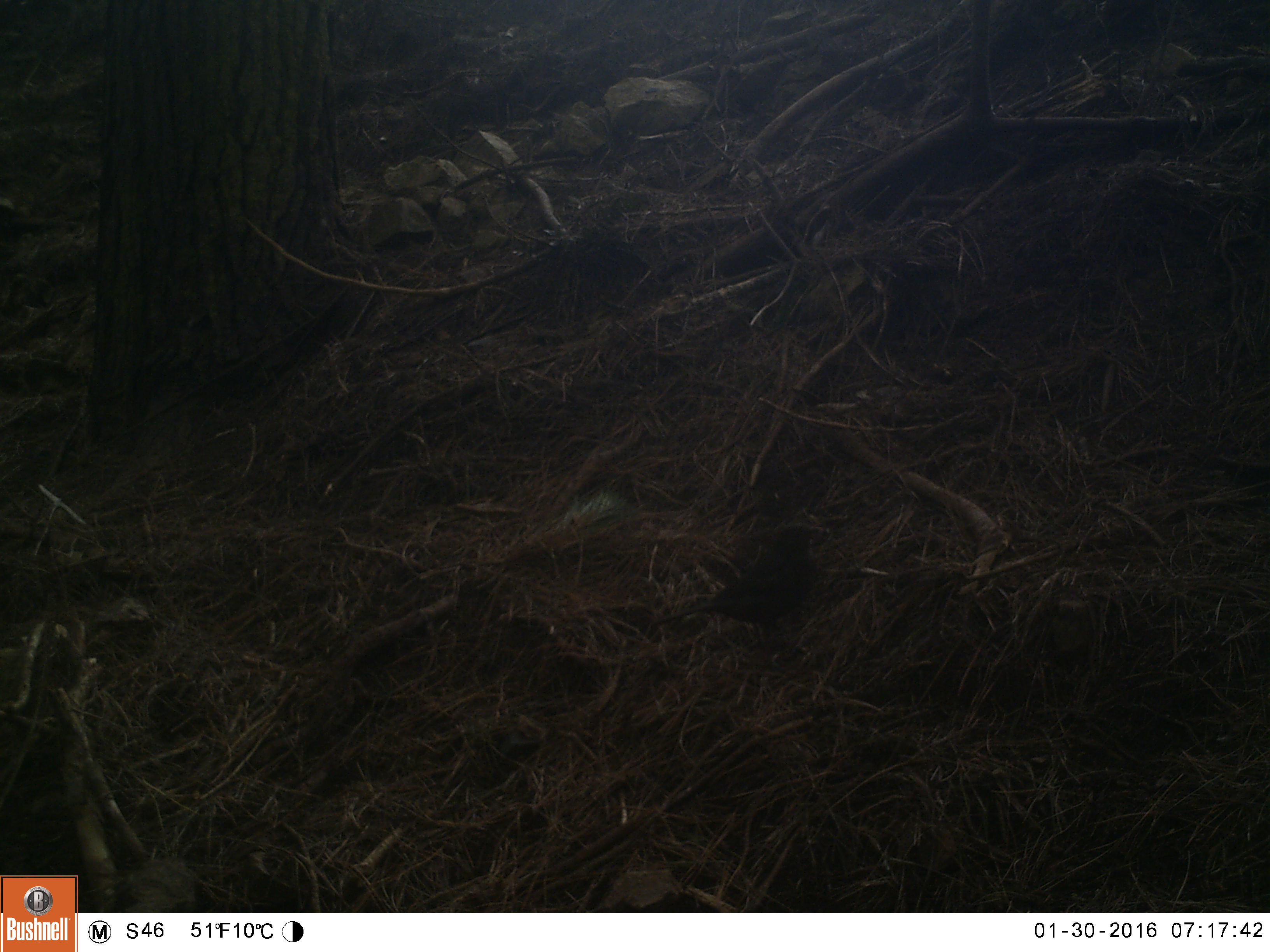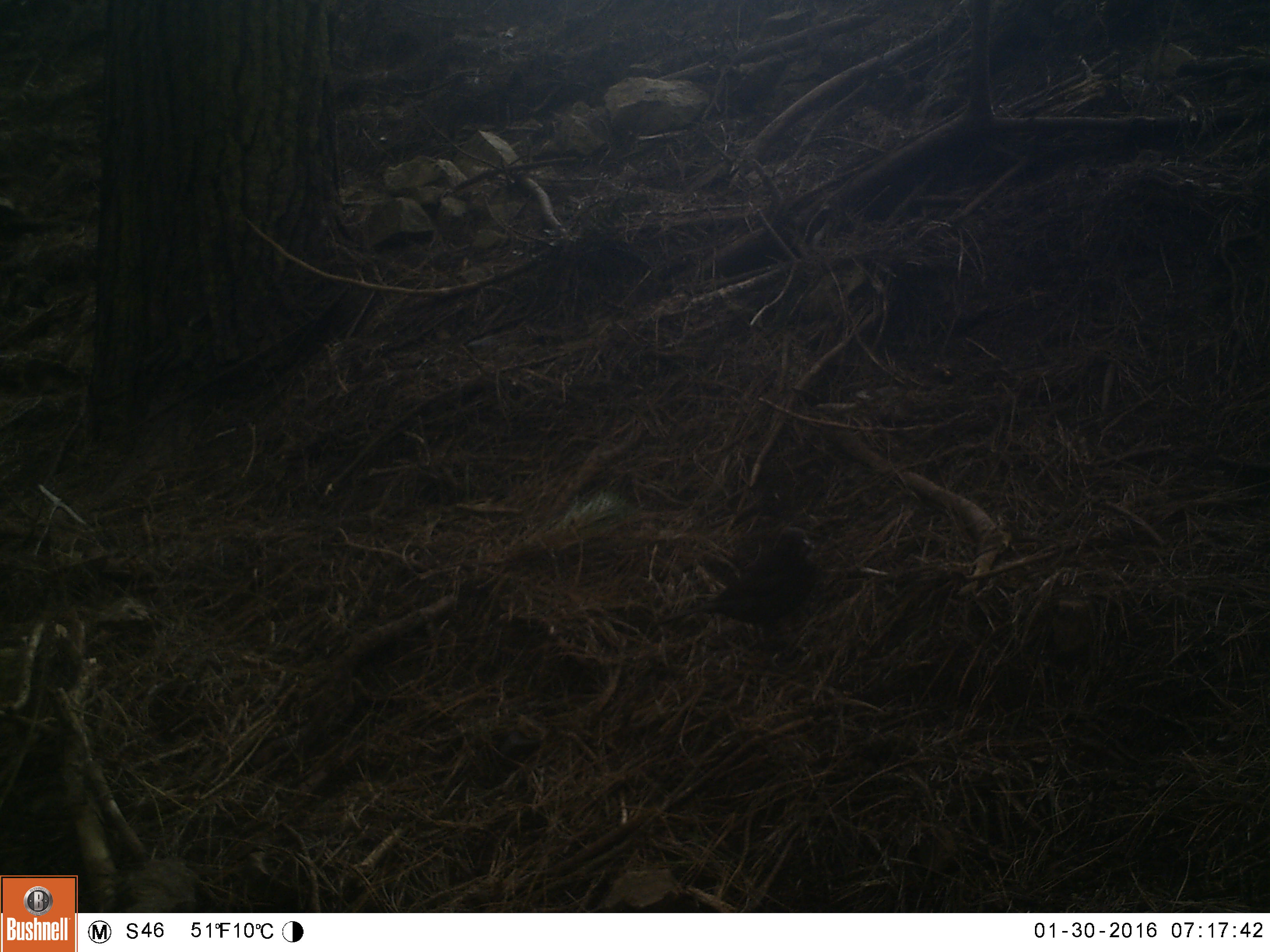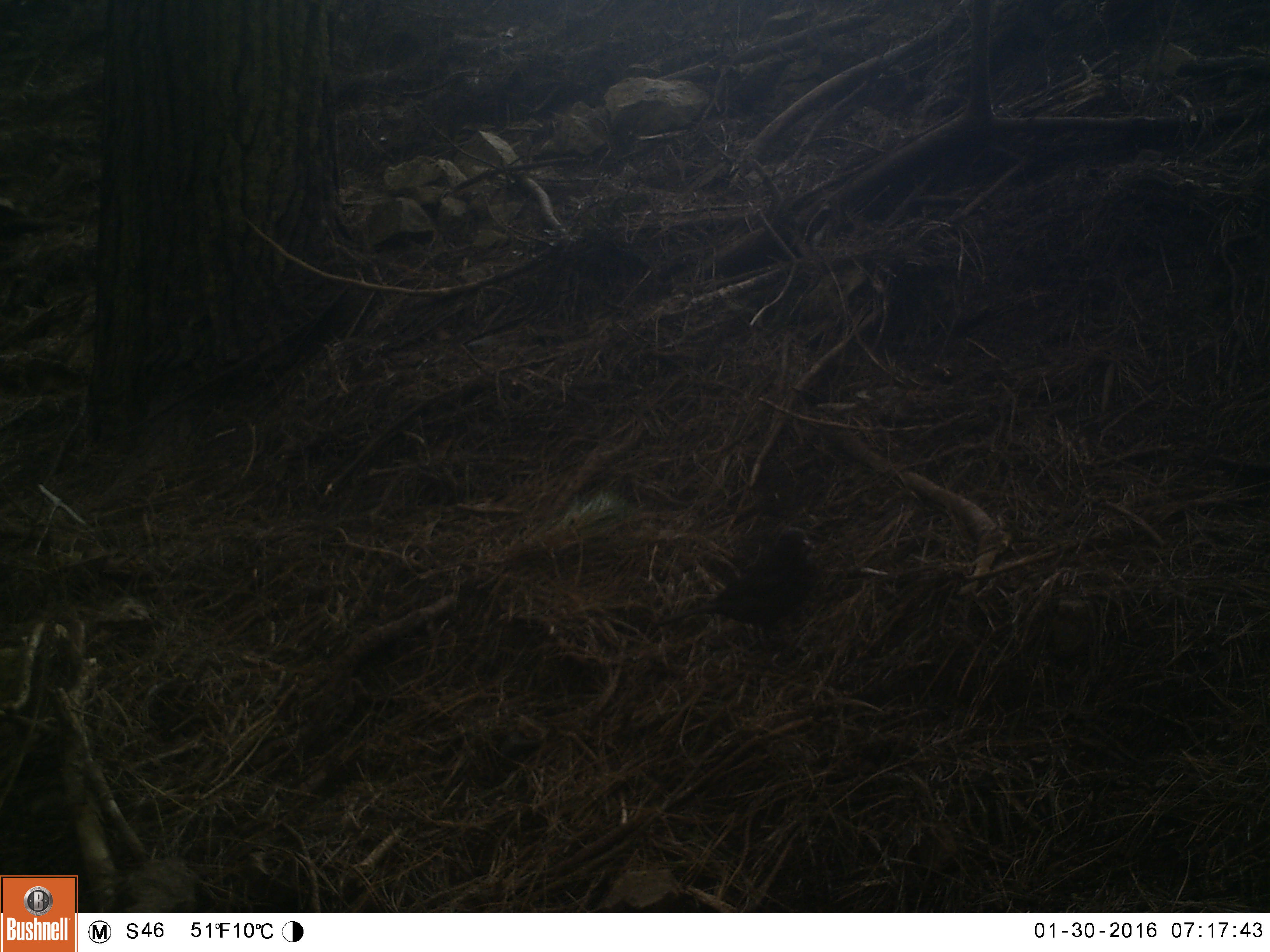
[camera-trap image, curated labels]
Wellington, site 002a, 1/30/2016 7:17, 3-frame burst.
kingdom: Animalia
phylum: Chordata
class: Aves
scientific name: Aves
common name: bird